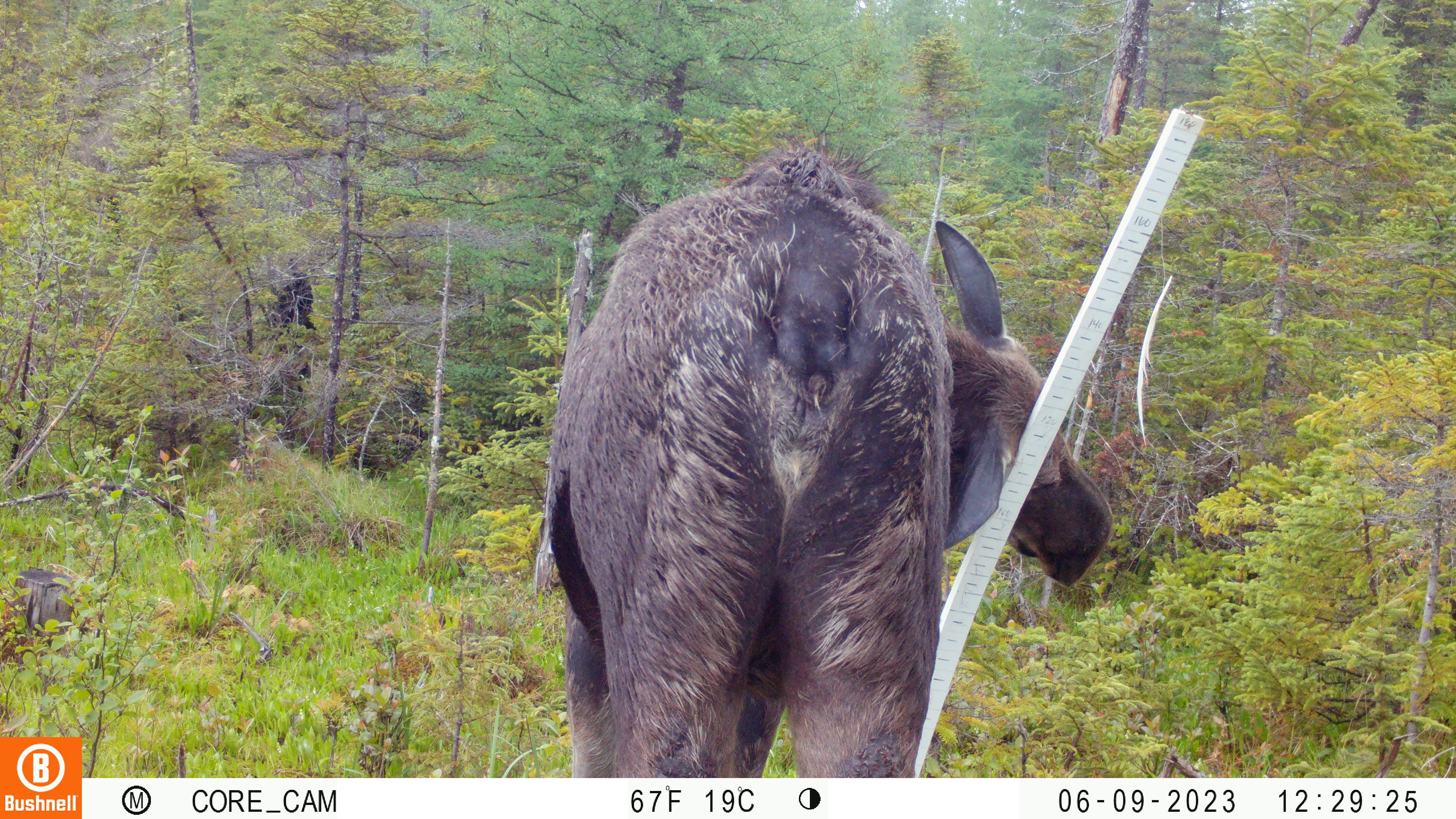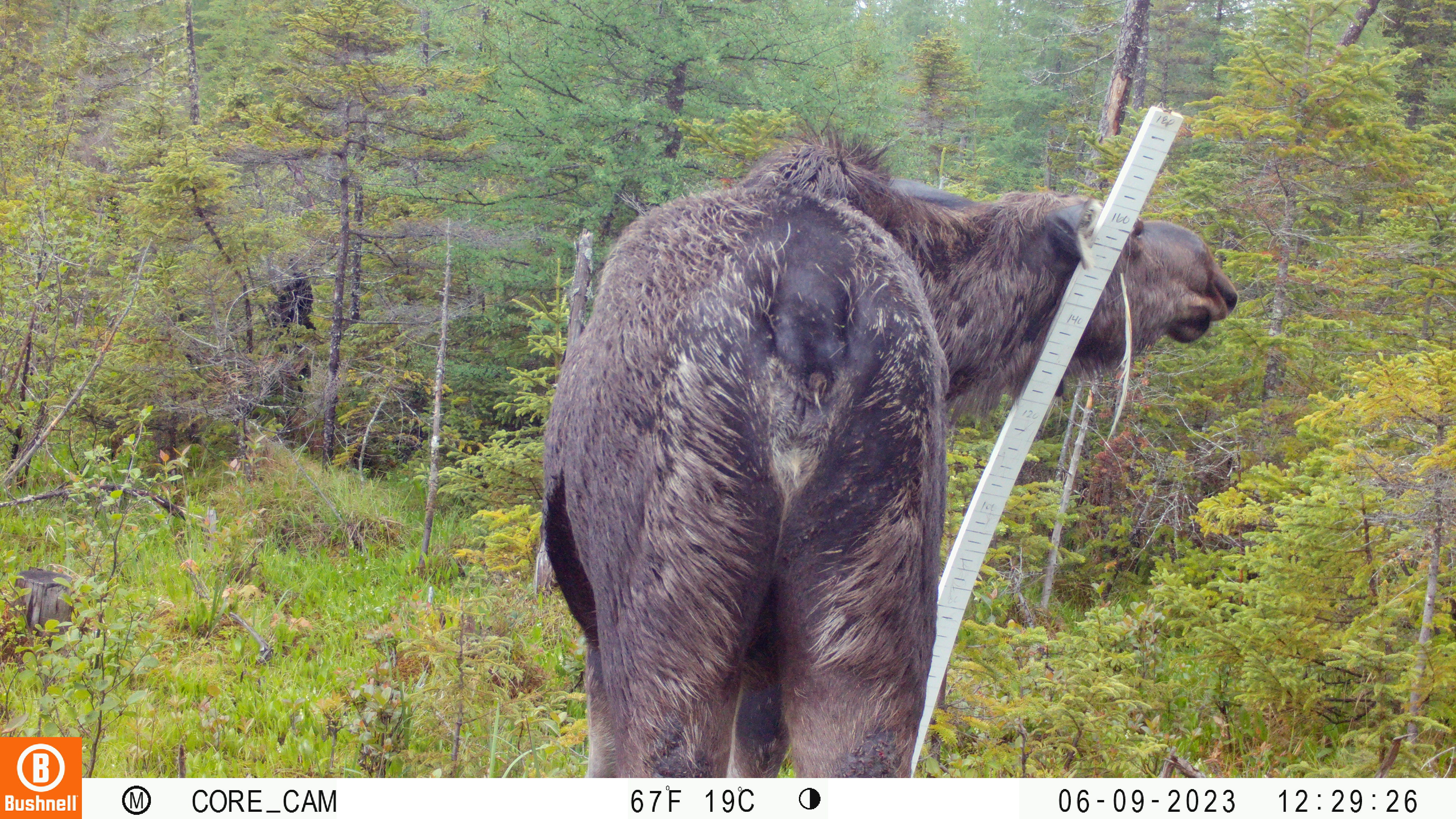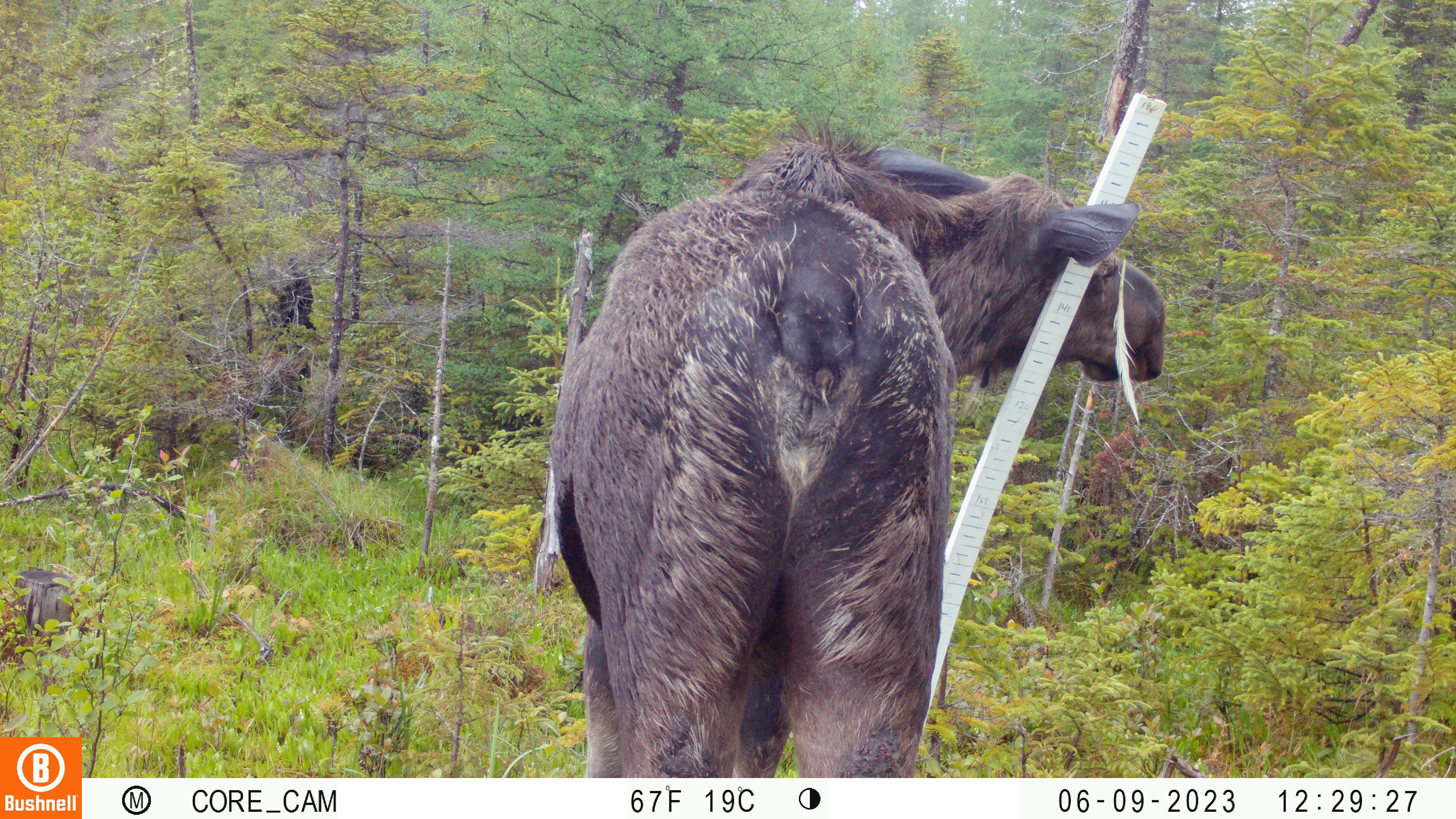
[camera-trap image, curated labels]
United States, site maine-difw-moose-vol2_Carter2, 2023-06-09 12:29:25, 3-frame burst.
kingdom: Animalia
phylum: Chordata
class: Mammalia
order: Artiodactyla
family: Cervidae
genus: Alces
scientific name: Alces alces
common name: moose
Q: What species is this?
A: Moose (Alces alces).